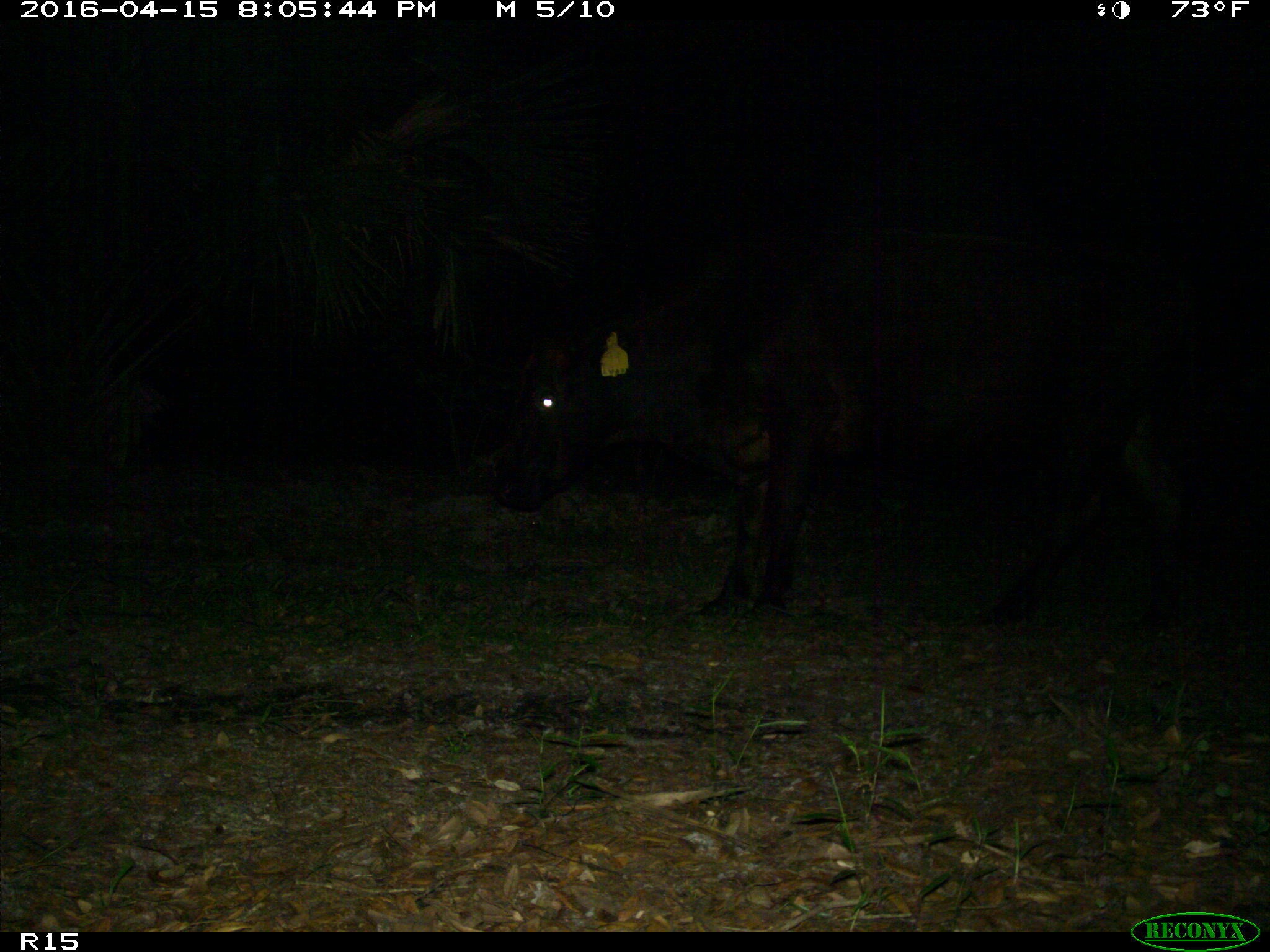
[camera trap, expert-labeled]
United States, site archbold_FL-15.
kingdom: Animalia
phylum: Chordata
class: Mammalia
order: Artiodactyla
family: Bovidae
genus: Bos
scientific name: Bos taurus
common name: domestic cow